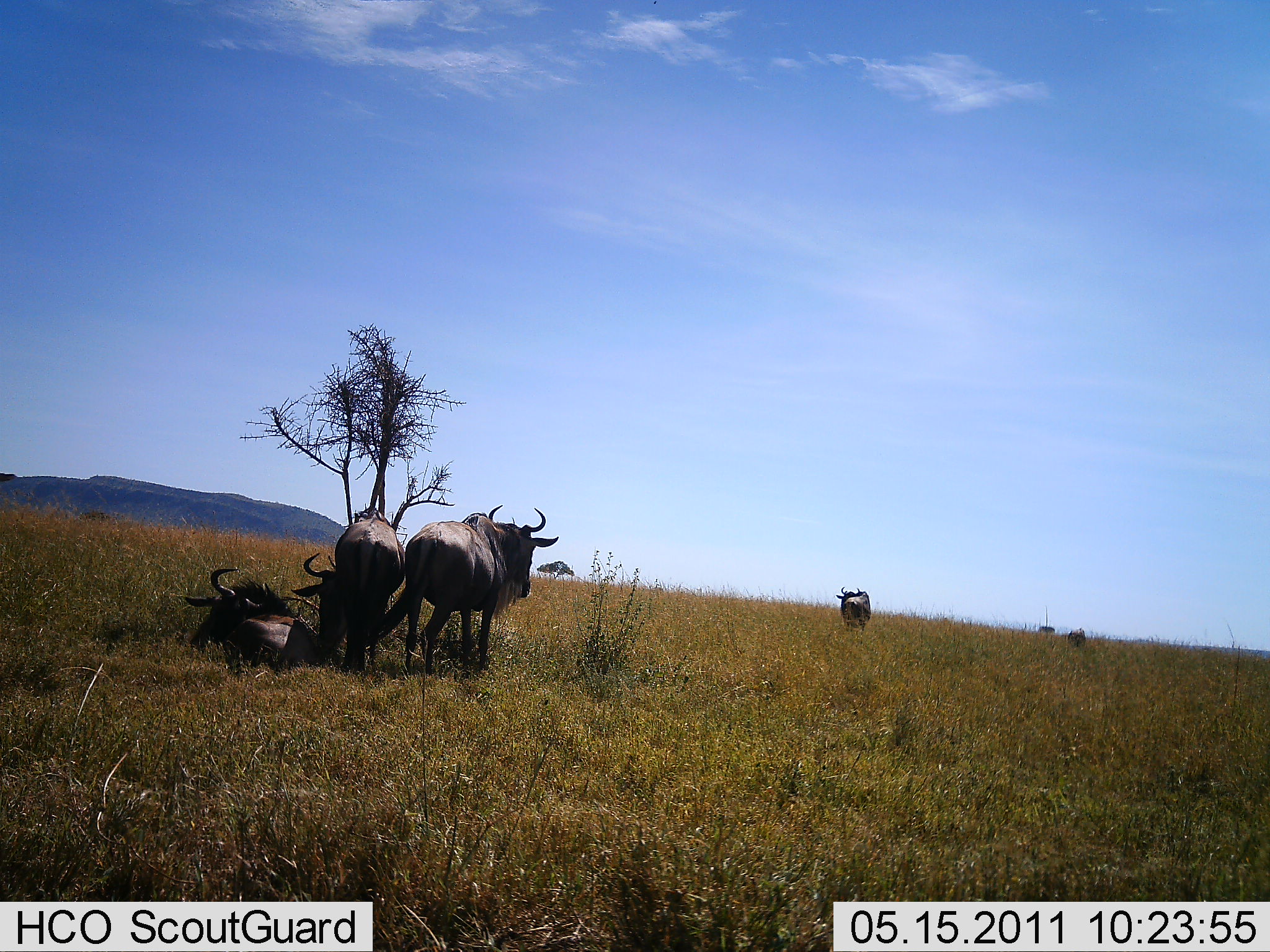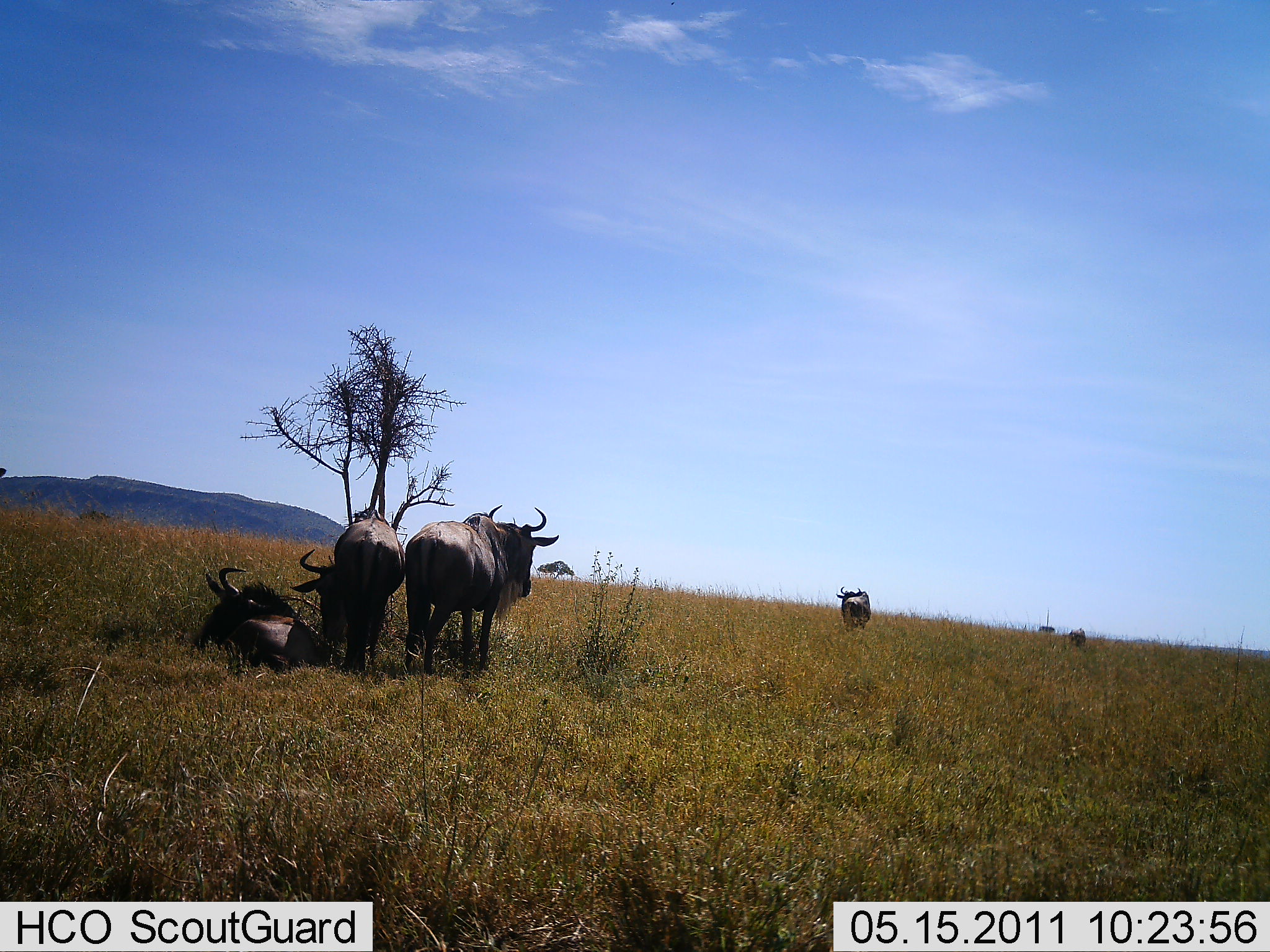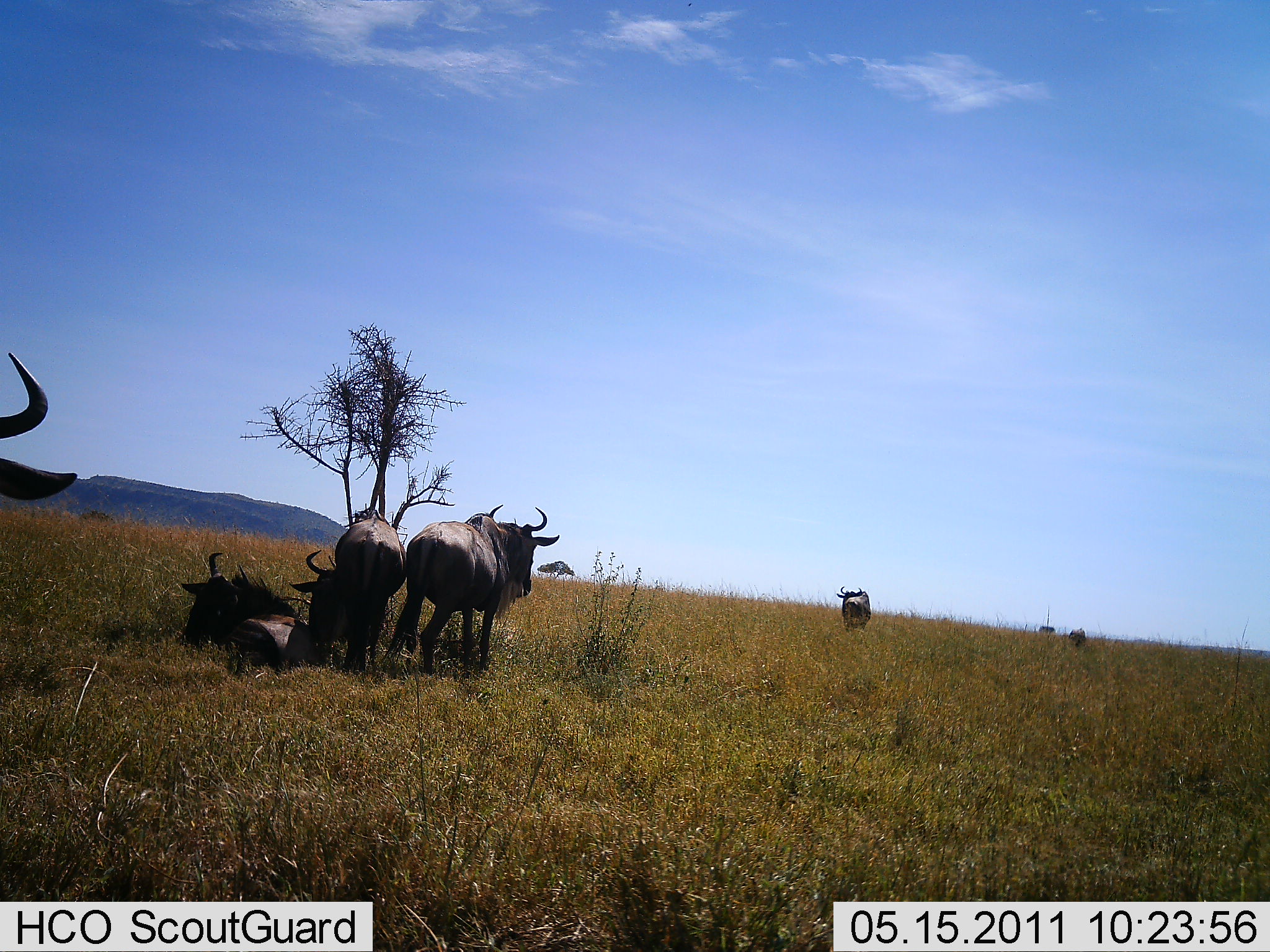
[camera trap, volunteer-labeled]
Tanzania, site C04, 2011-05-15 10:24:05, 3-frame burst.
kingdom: Animalia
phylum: Chordata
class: Mammalia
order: Artiodactyla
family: Bovidae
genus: Connochaetes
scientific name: Connochaetes taurinus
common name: blue wildebeest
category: wildebeest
Wildebeest (blue wildebeest) (Connochaetes taurinus), count 5. Behavior (volunteer vote fractions): standing 92%, resting 92%, moving 46%, interacting 0%. Young present (vote fraction): 0%. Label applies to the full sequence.